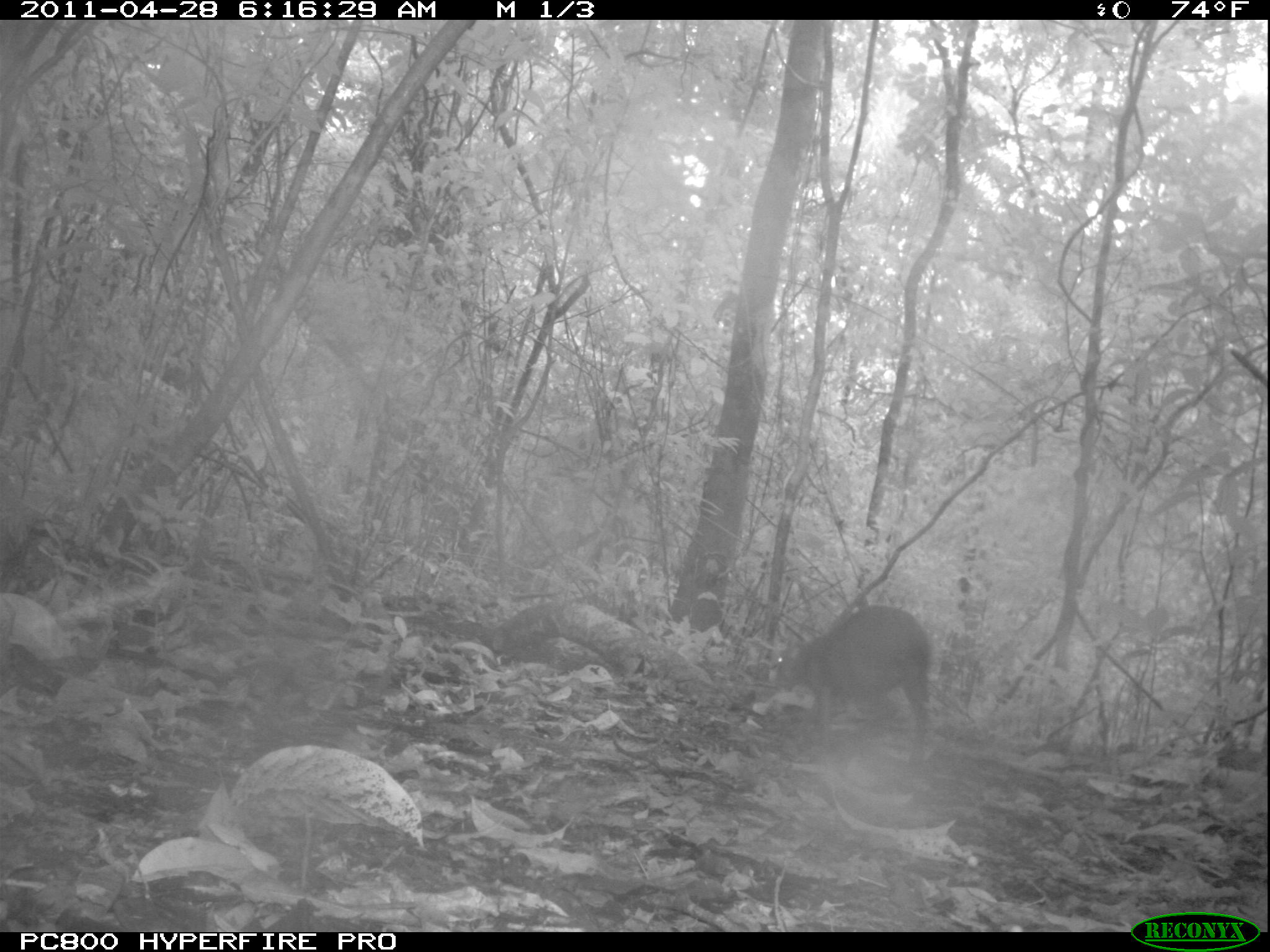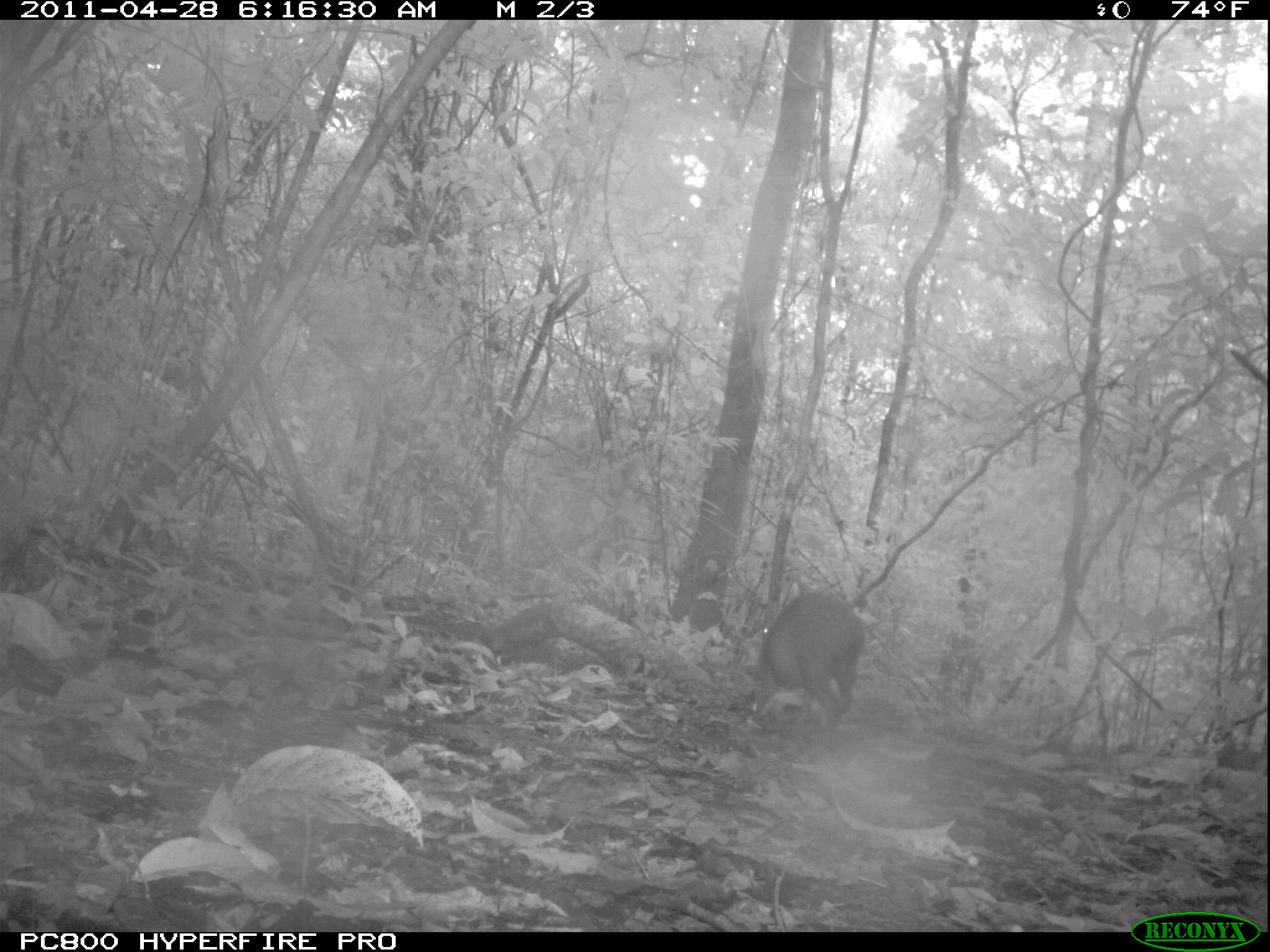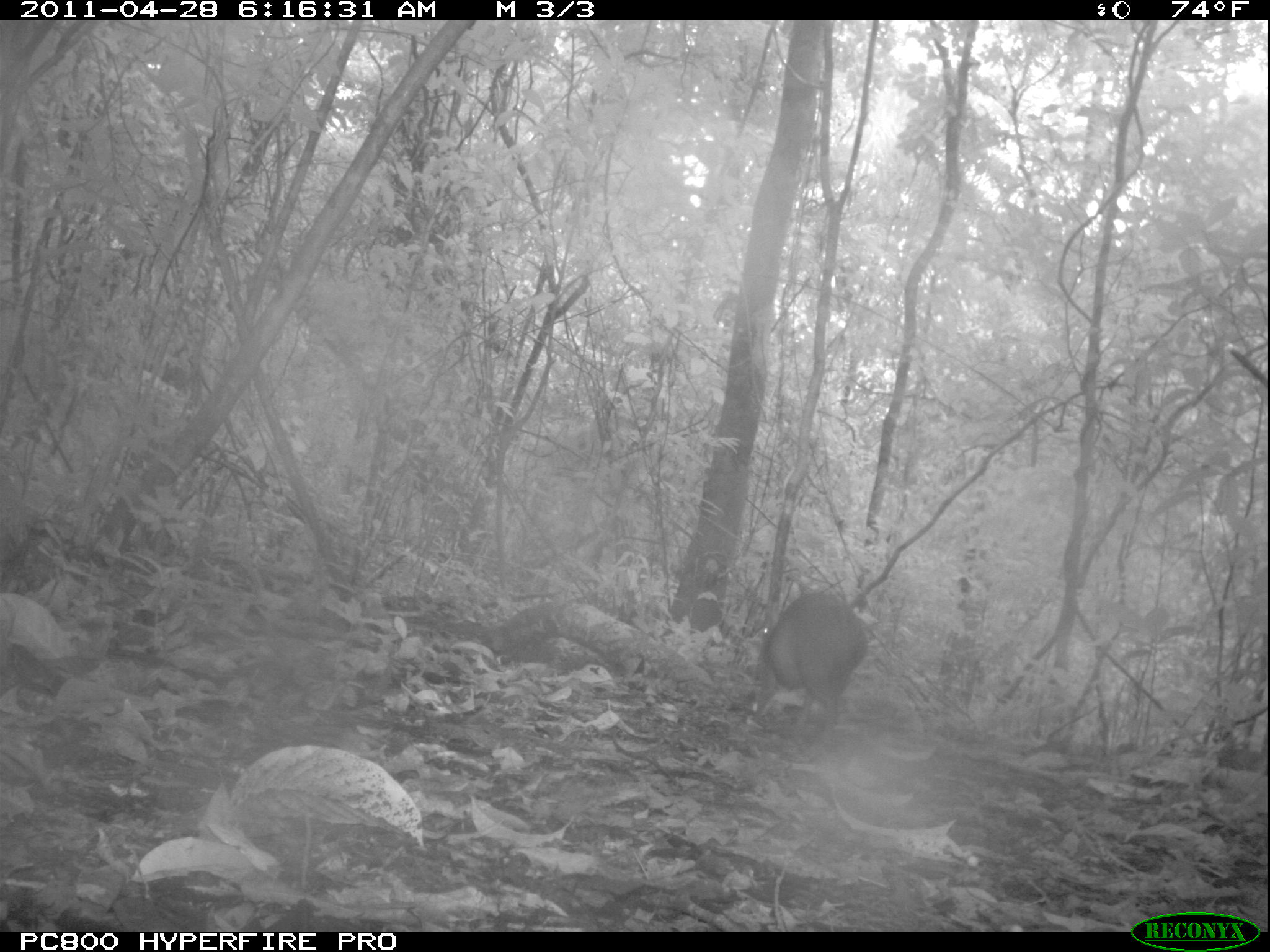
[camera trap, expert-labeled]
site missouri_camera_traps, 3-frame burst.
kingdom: Animalia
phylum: Chordata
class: Mammalia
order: Rodentia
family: Dasyproctidae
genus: Dasyprocta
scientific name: Dasyprocta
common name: agouti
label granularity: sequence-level